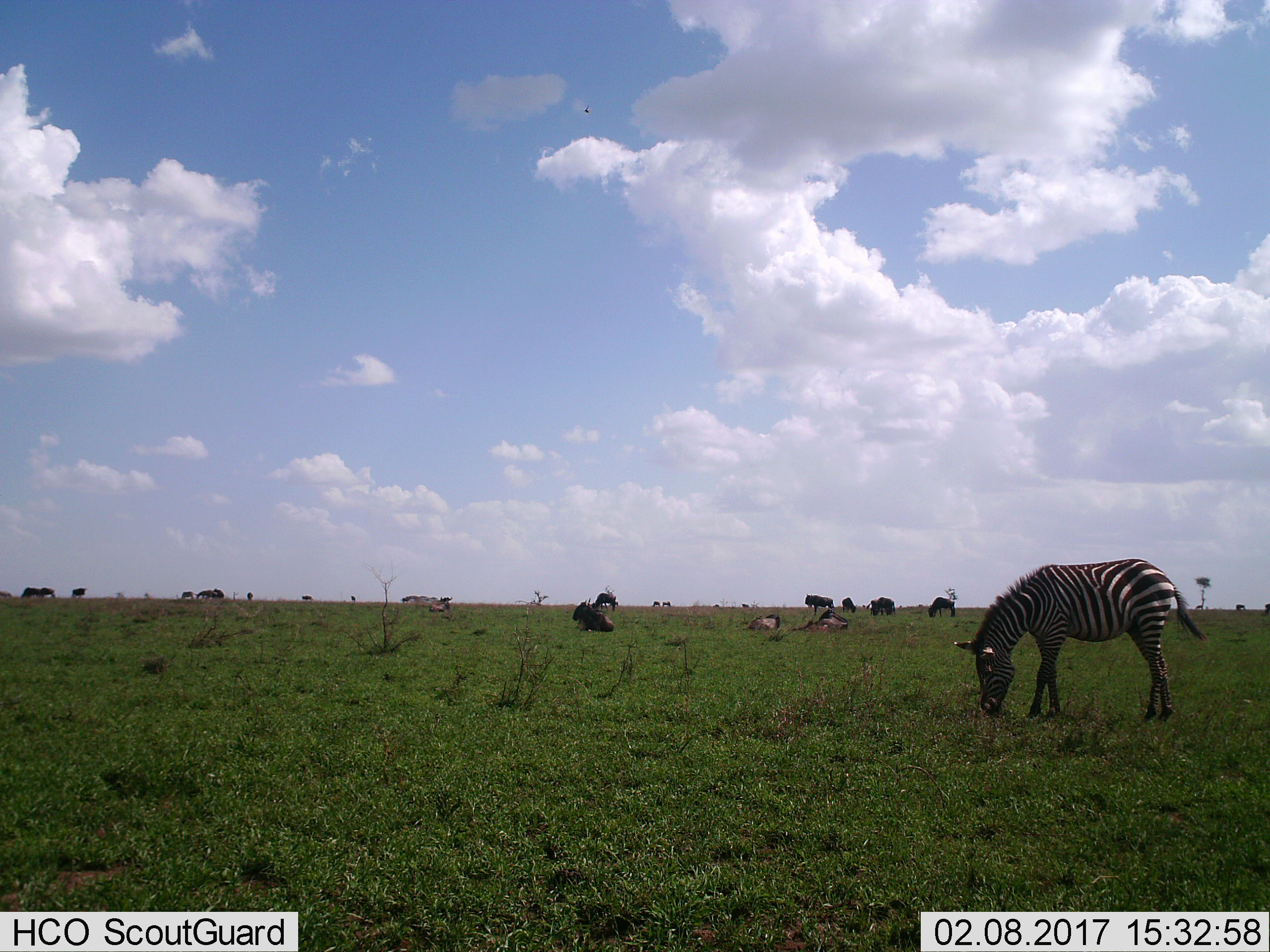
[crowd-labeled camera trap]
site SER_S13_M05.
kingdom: Animalia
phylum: Chordata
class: Mammalia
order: Artiodactyla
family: Bovidae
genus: Connochaetes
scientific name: Connochaetes taurinus taurinus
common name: blue wildebeest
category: wildebeestblue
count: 11-50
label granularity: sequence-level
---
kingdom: Animalia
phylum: Chordata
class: Mammalia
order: Perissodactyla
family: Equidae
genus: Equus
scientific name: Equus quagga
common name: plains zebra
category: zebraplains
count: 1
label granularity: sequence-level